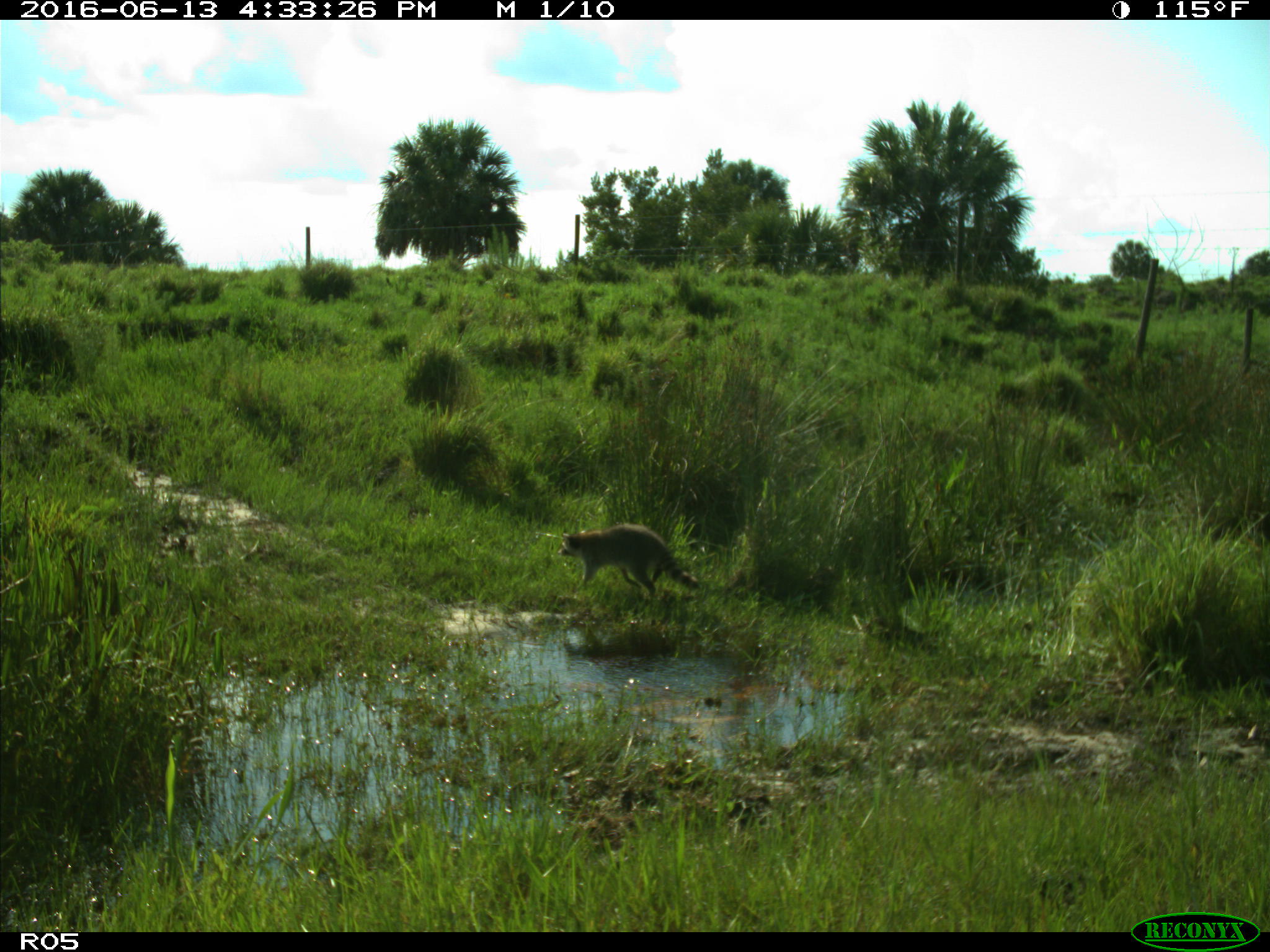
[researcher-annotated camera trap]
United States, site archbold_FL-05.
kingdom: Animalia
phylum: Chordata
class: Mammalia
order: Carnivora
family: Procyonidae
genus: Procyon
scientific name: Procyon lotor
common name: common raccoon